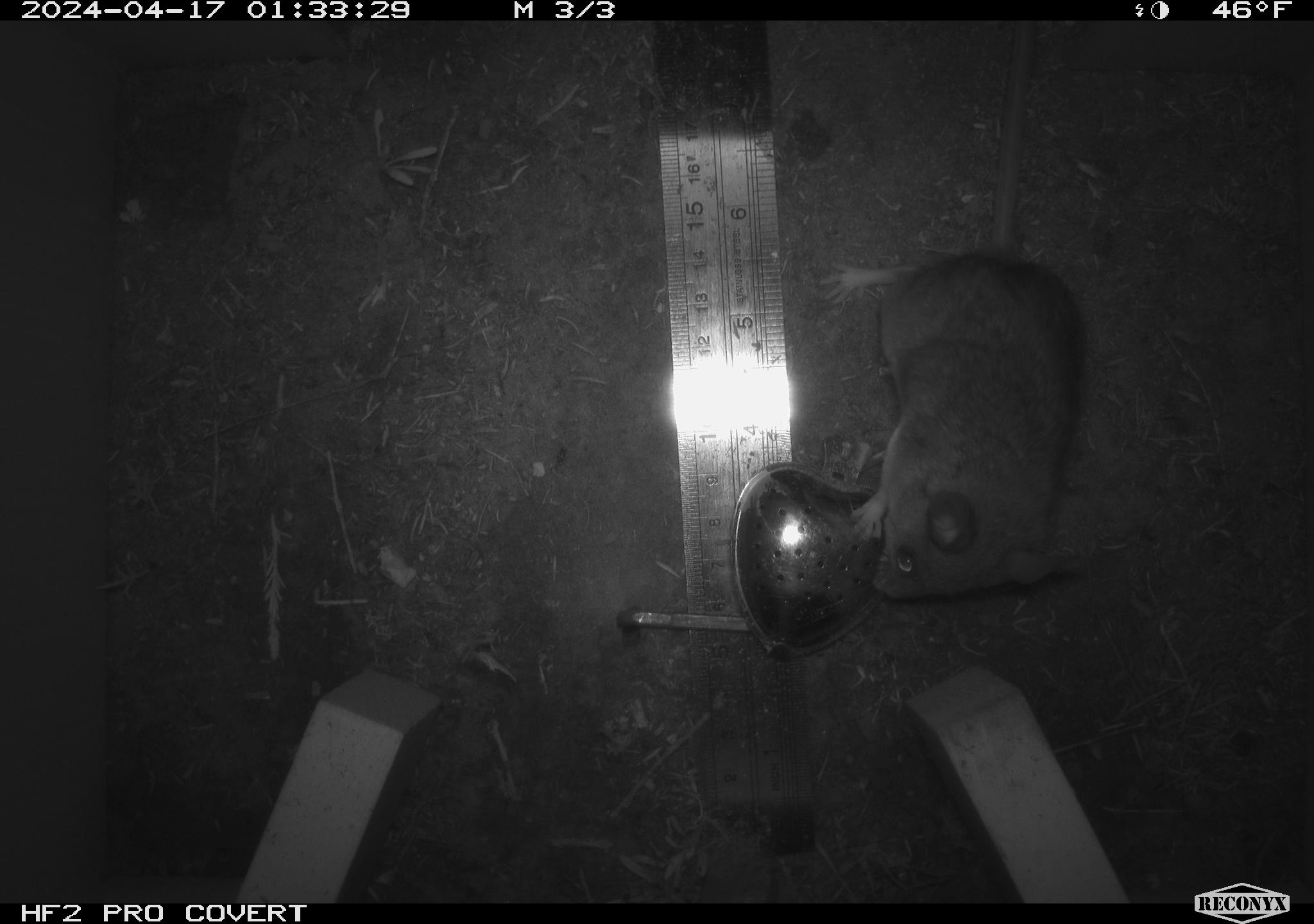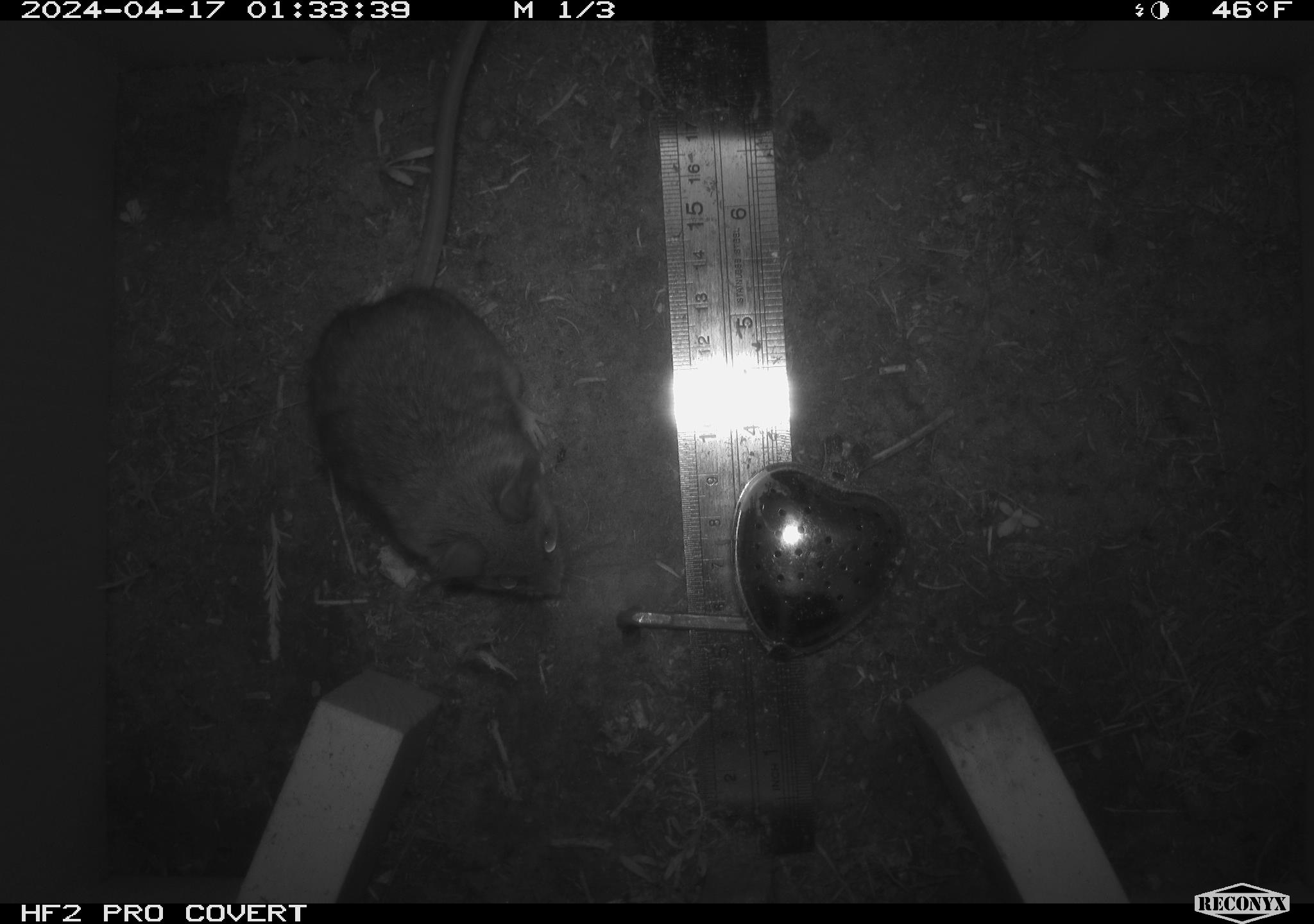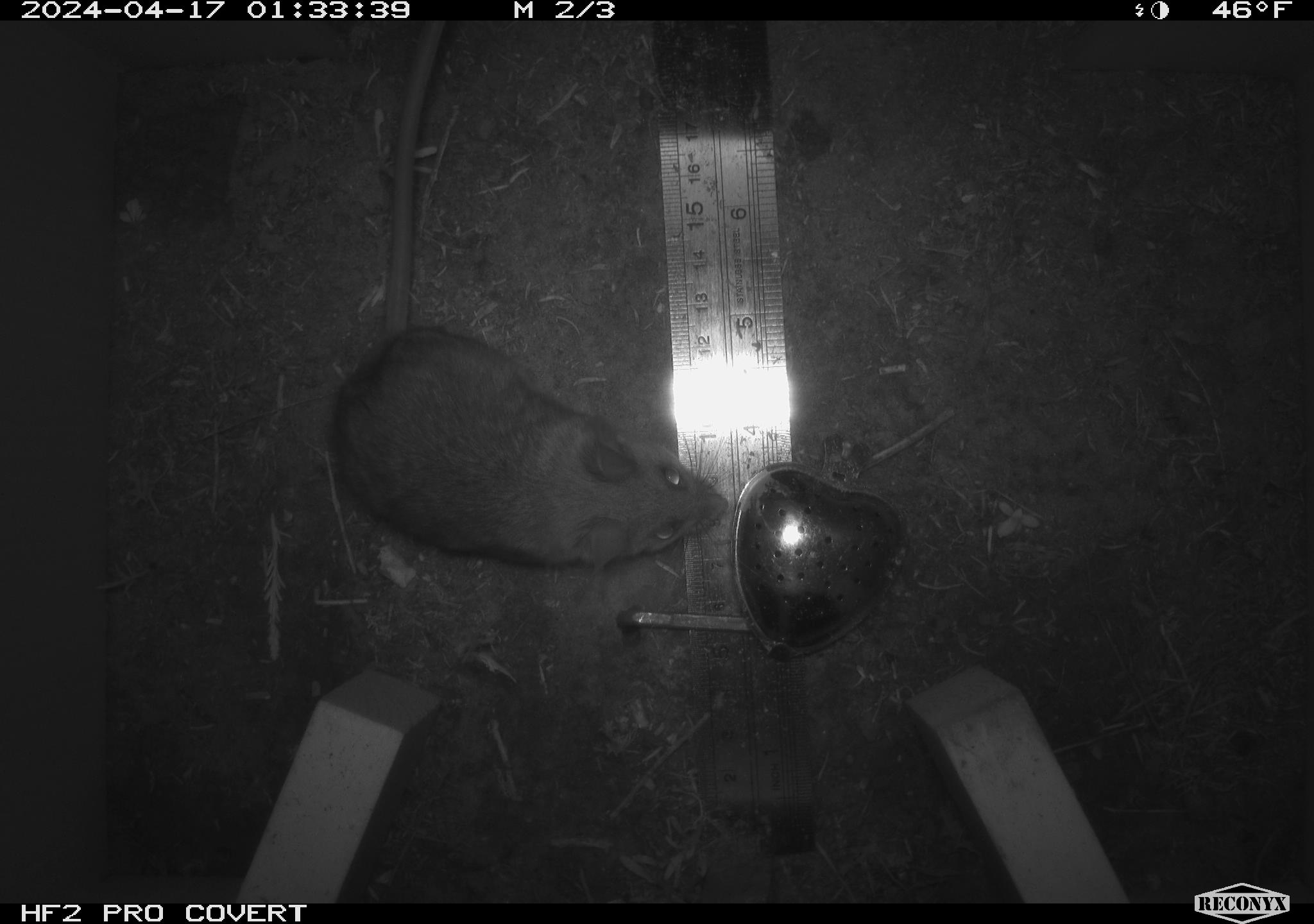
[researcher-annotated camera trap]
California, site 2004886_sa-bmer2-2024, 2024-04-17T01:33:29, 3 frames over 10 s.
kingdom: Animalia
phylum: Chordata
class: Mammalia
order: Rodentia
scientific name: Rodentia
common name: mouse species